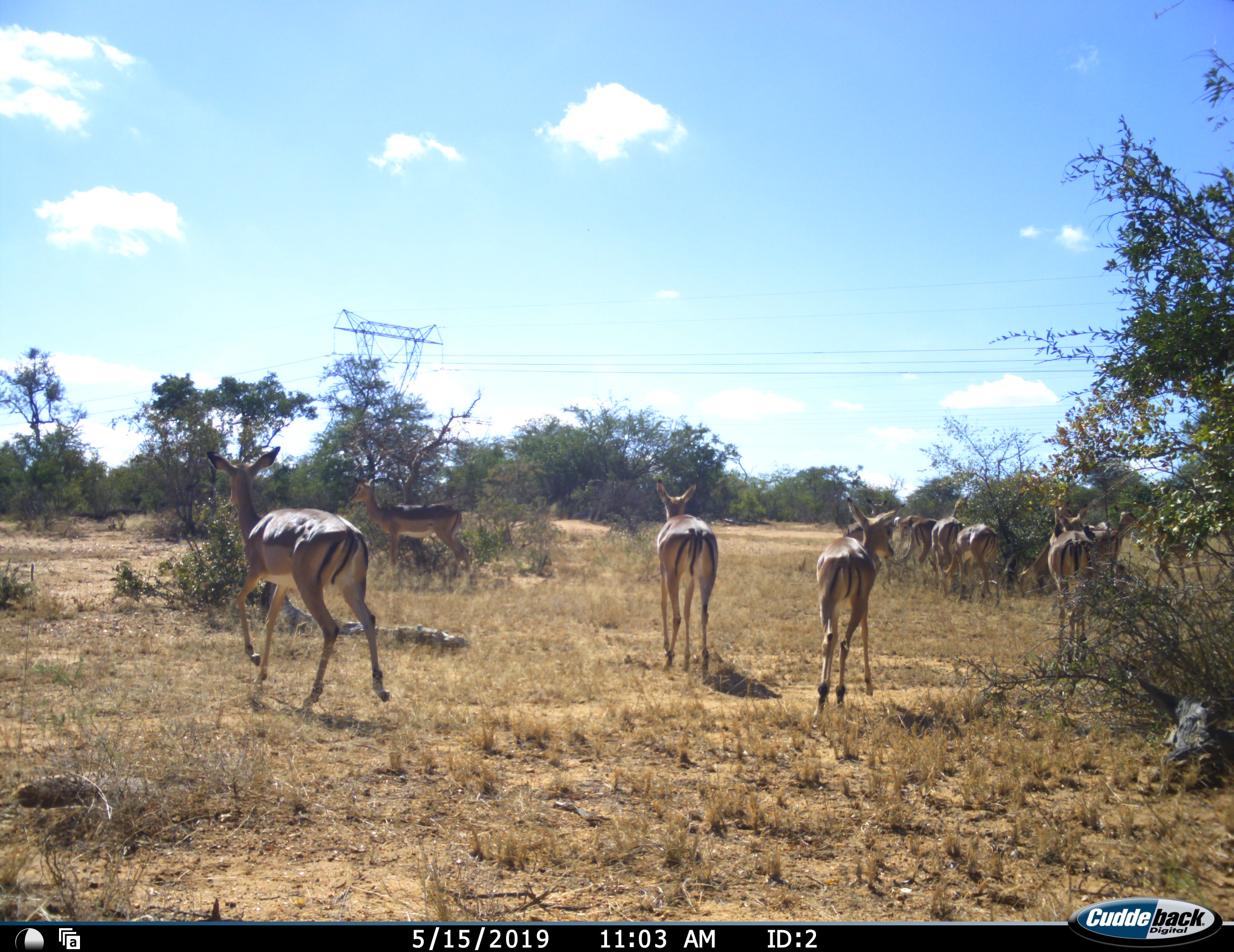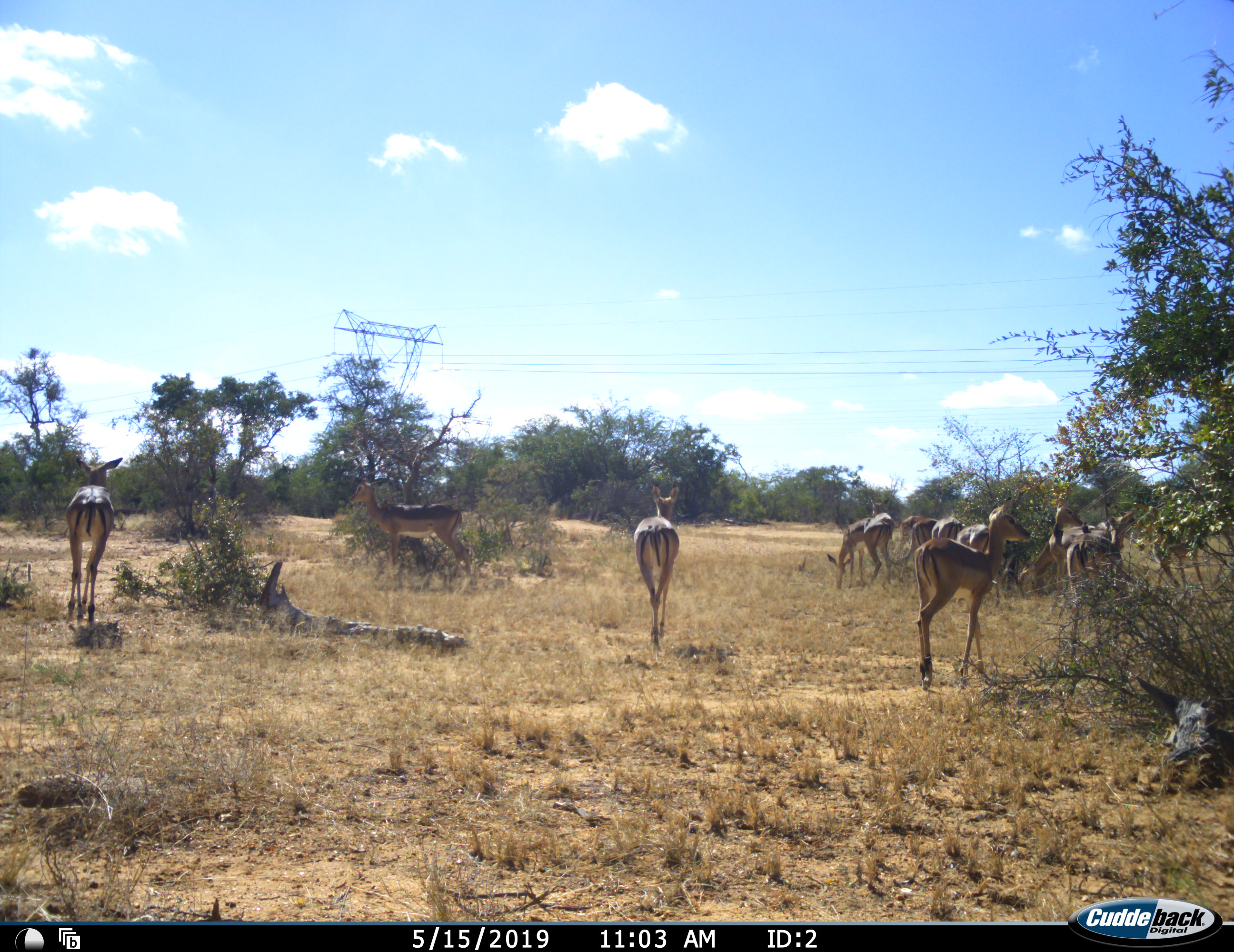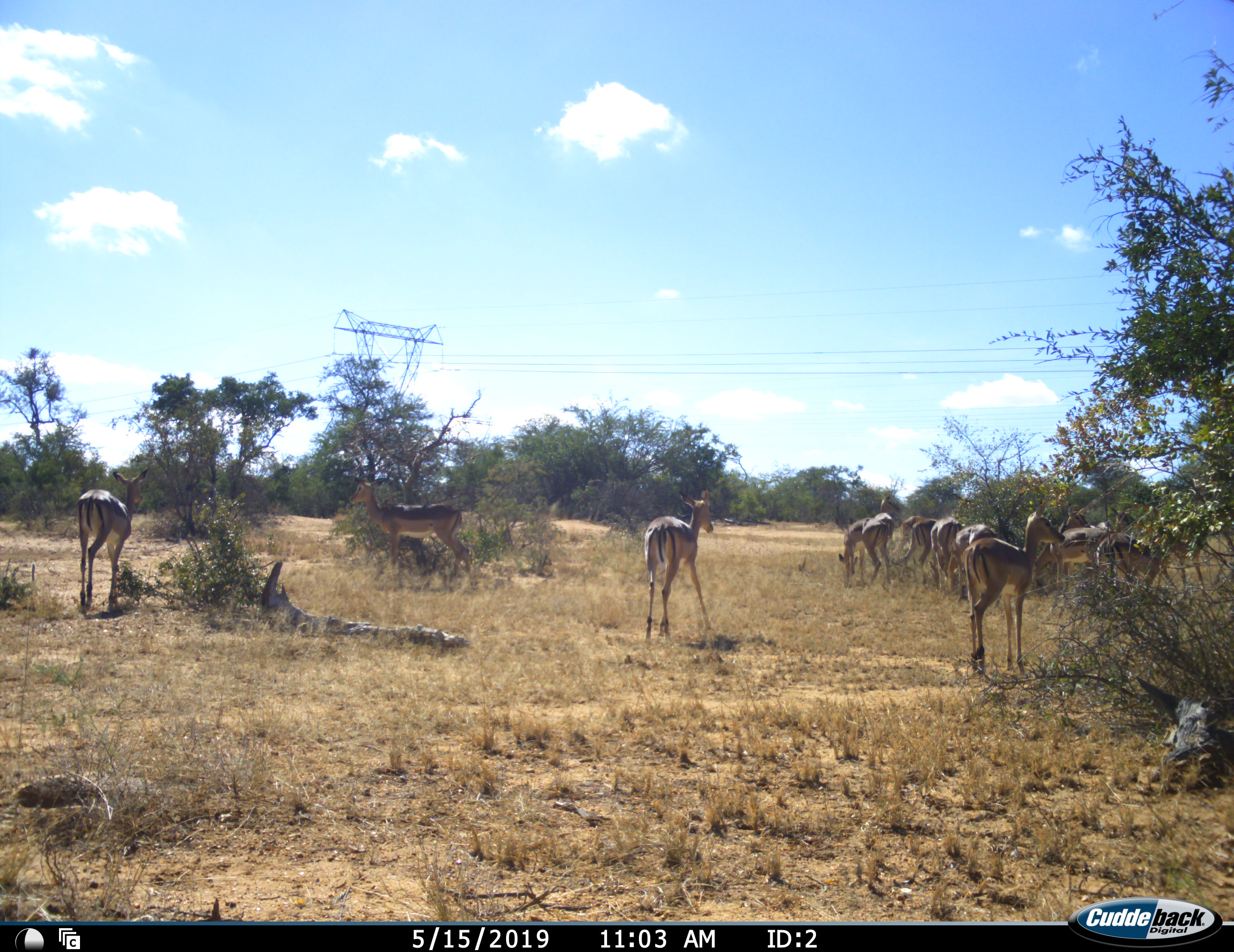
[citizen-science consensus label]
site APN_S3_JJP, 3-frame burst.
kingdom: Animalia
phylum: Chordata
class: Mammalia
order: Artiodactyla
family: Bovidae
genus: Aepyceros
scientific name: Aepyceros melampus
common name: impala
Impala (Aepyceros melampus), count 11-50. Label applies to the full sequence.